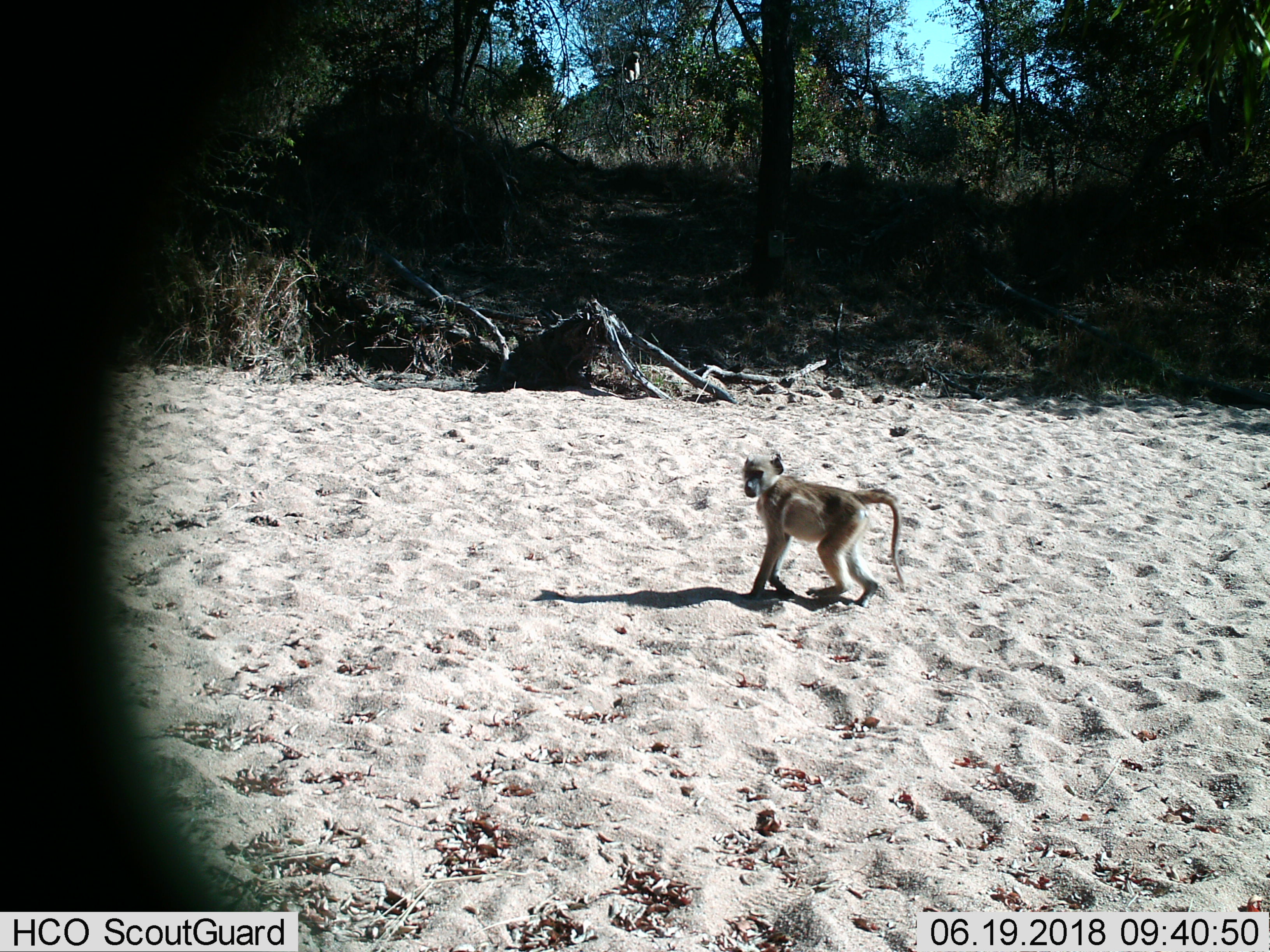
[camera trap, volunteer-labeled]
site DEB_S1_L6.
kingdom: Animalia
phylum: Chordata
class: Mammalia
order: Primates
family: Cercopithecidae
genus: Papio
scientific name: Papio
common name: baboon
Baboon (Papio), count 1. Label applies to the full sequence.